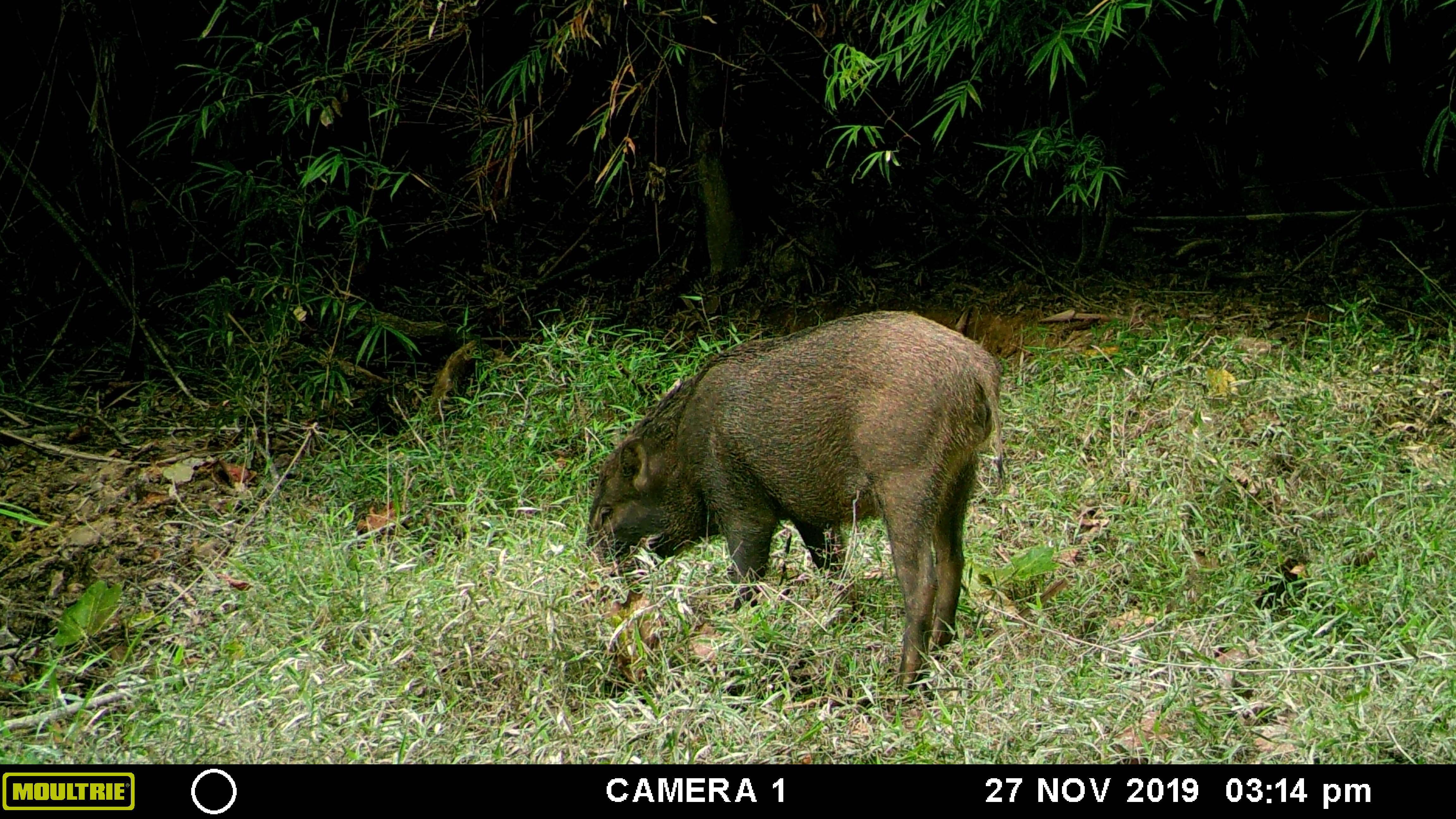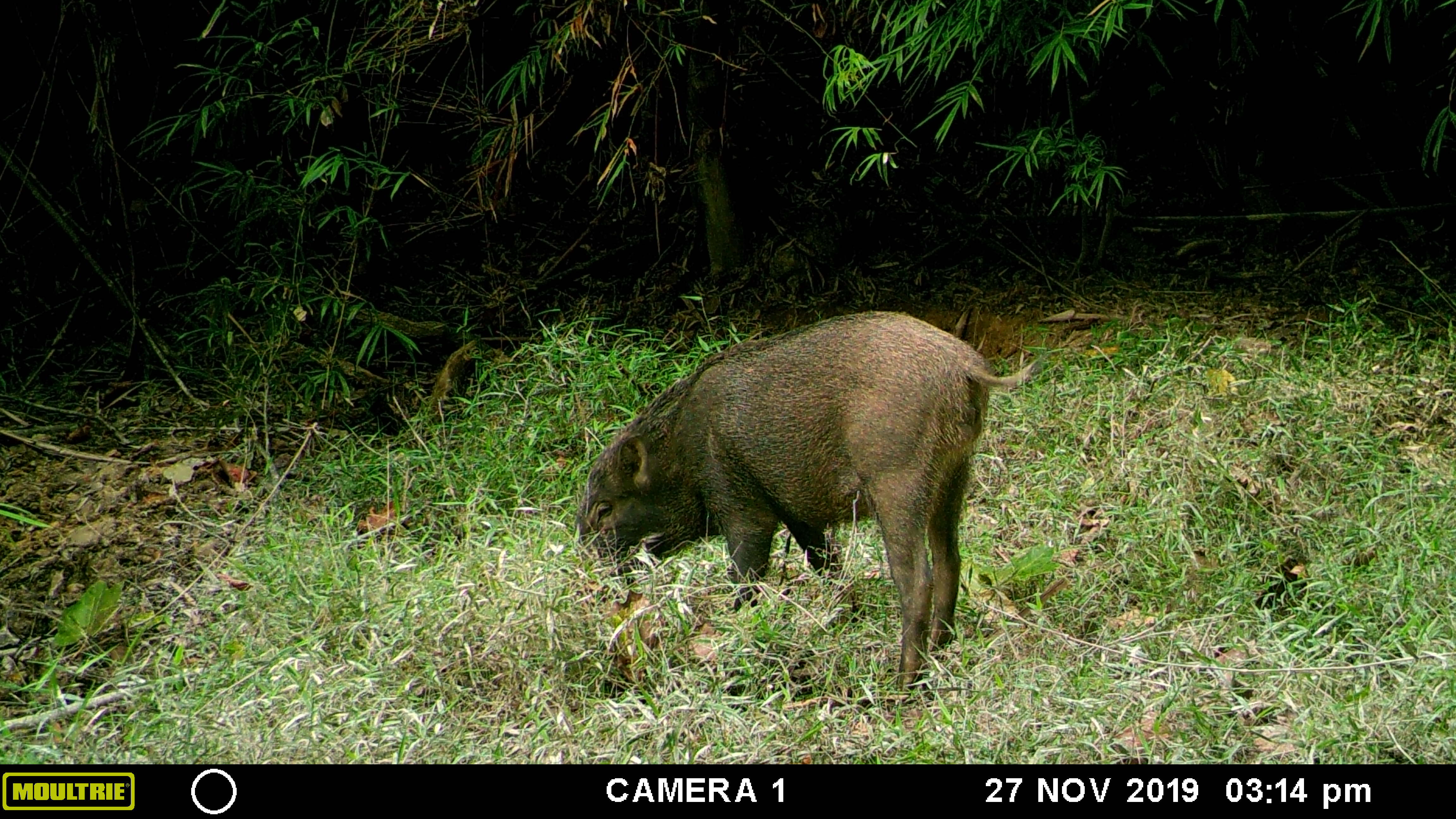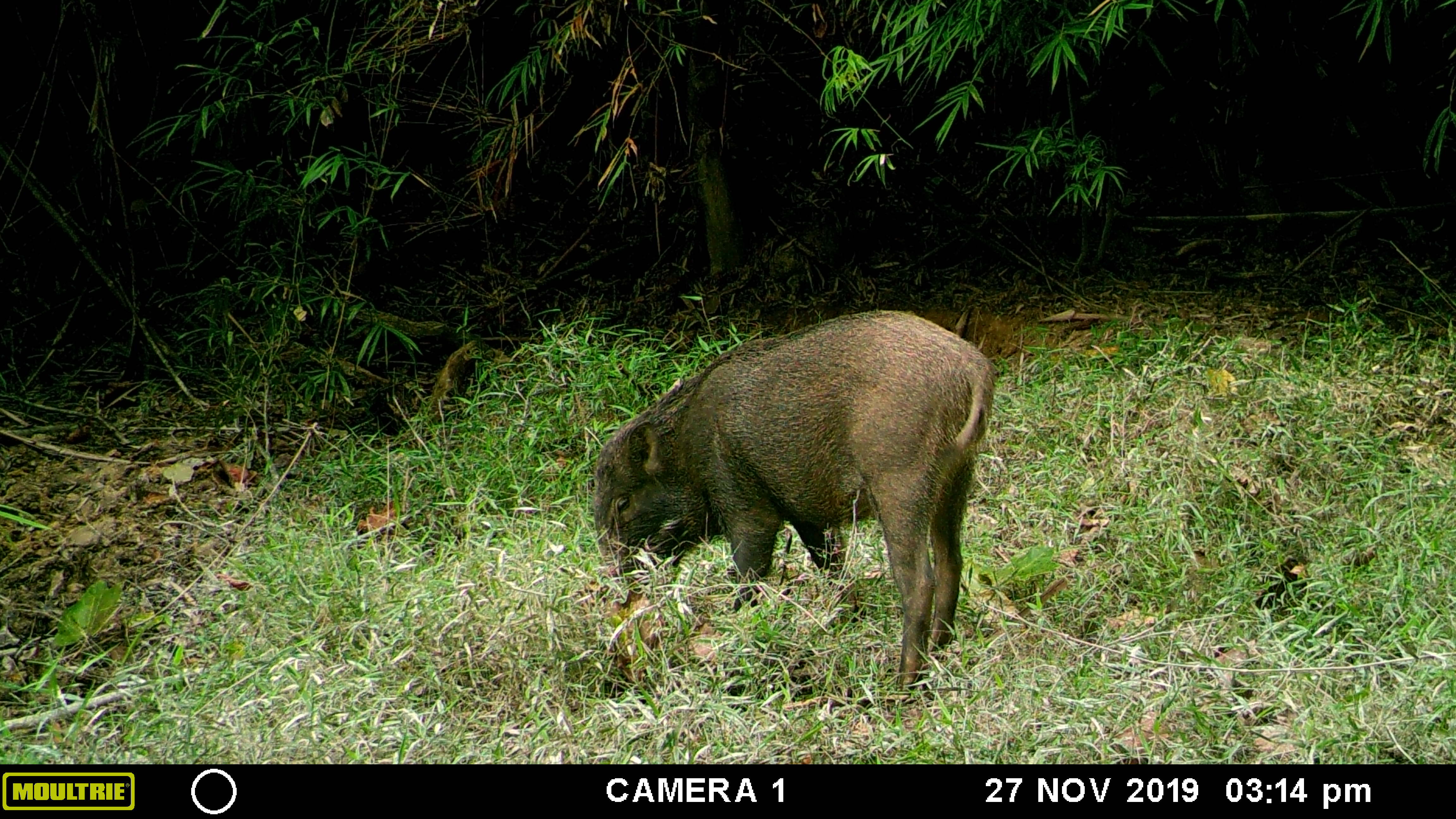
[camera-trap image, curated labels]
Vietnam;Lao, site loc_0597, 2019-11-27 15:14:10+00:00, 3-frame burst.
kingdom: Animalia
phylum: Chordata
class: Mammalia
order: Artiodactyla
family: Suidae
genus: Sus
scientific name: Sus scrofa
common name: eurasian wild pig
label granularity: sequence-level